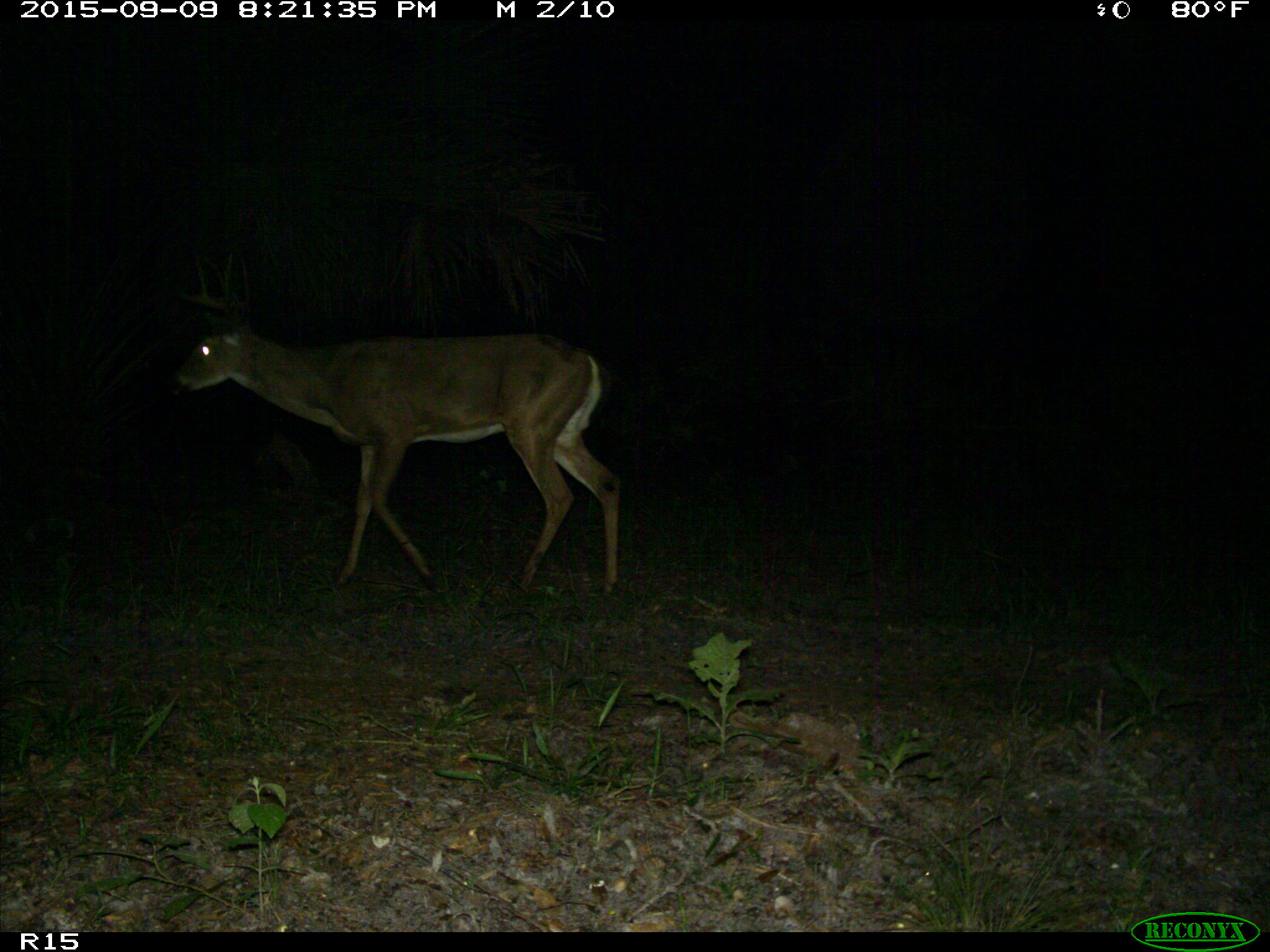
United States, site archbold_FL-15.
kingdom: Animalia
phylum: Chordata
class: Mammalia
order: Artiodactyla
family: Cervidae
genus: Odocoileus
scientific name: Odocoileus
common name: deer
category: unidentified deer